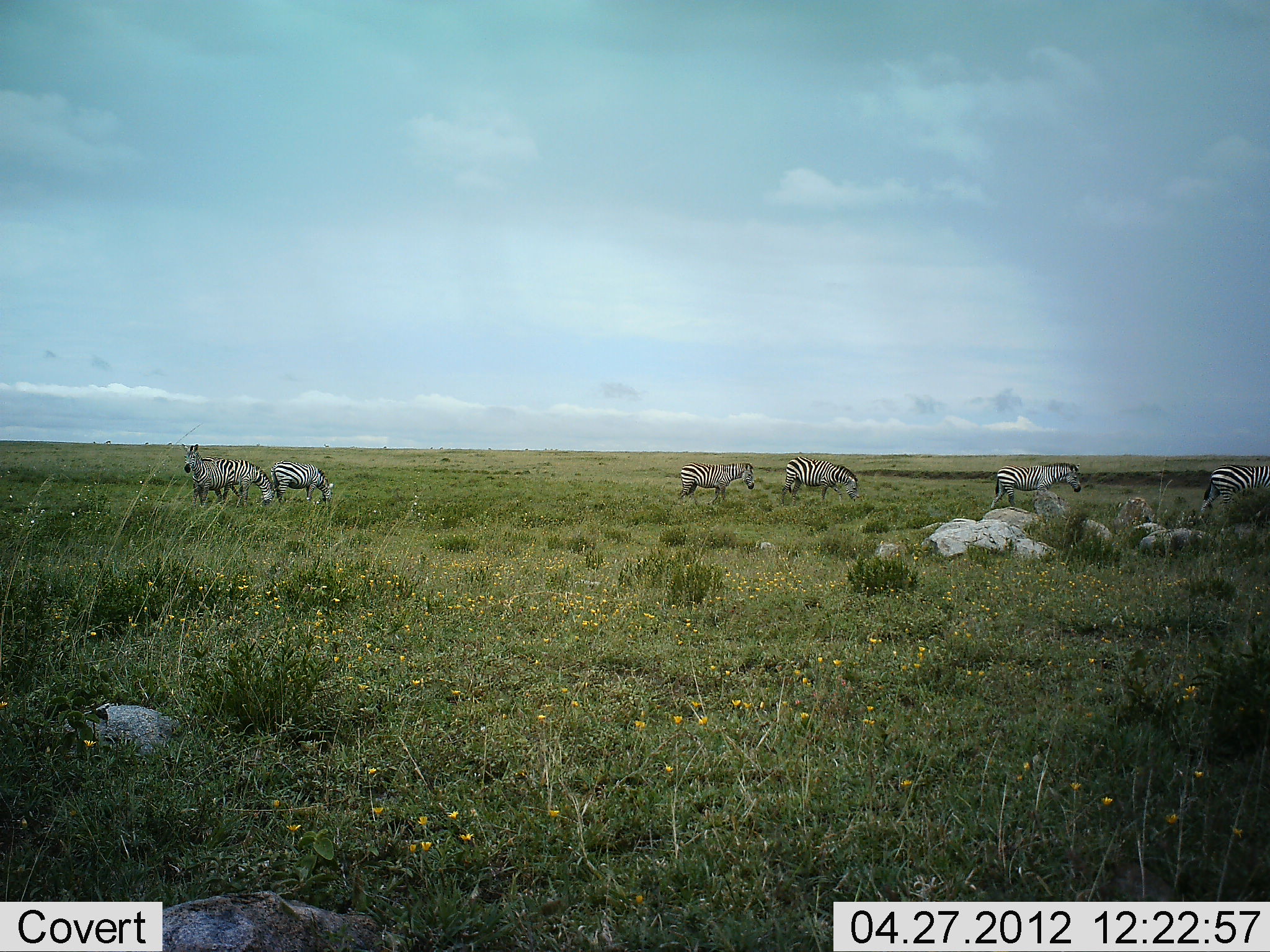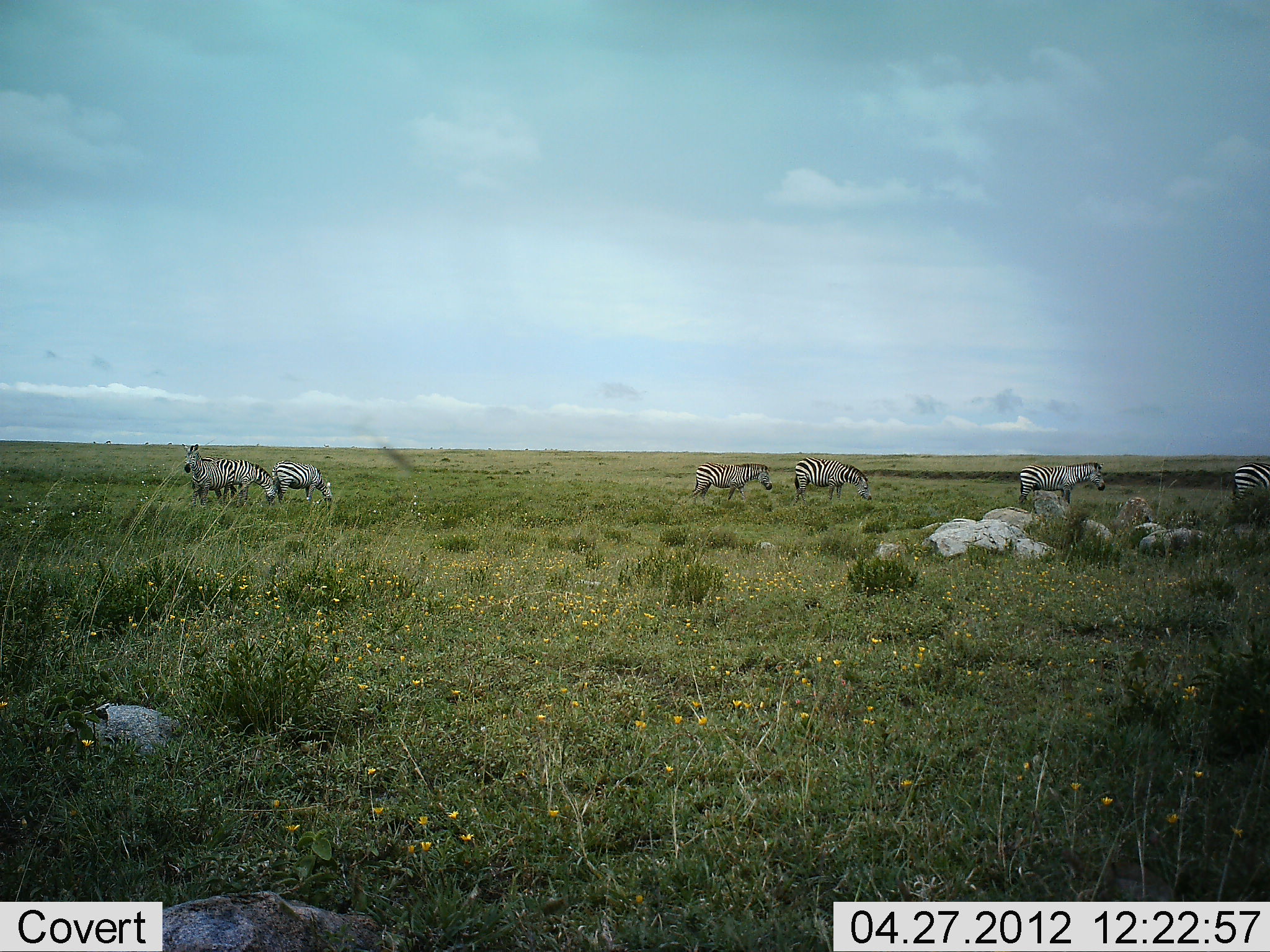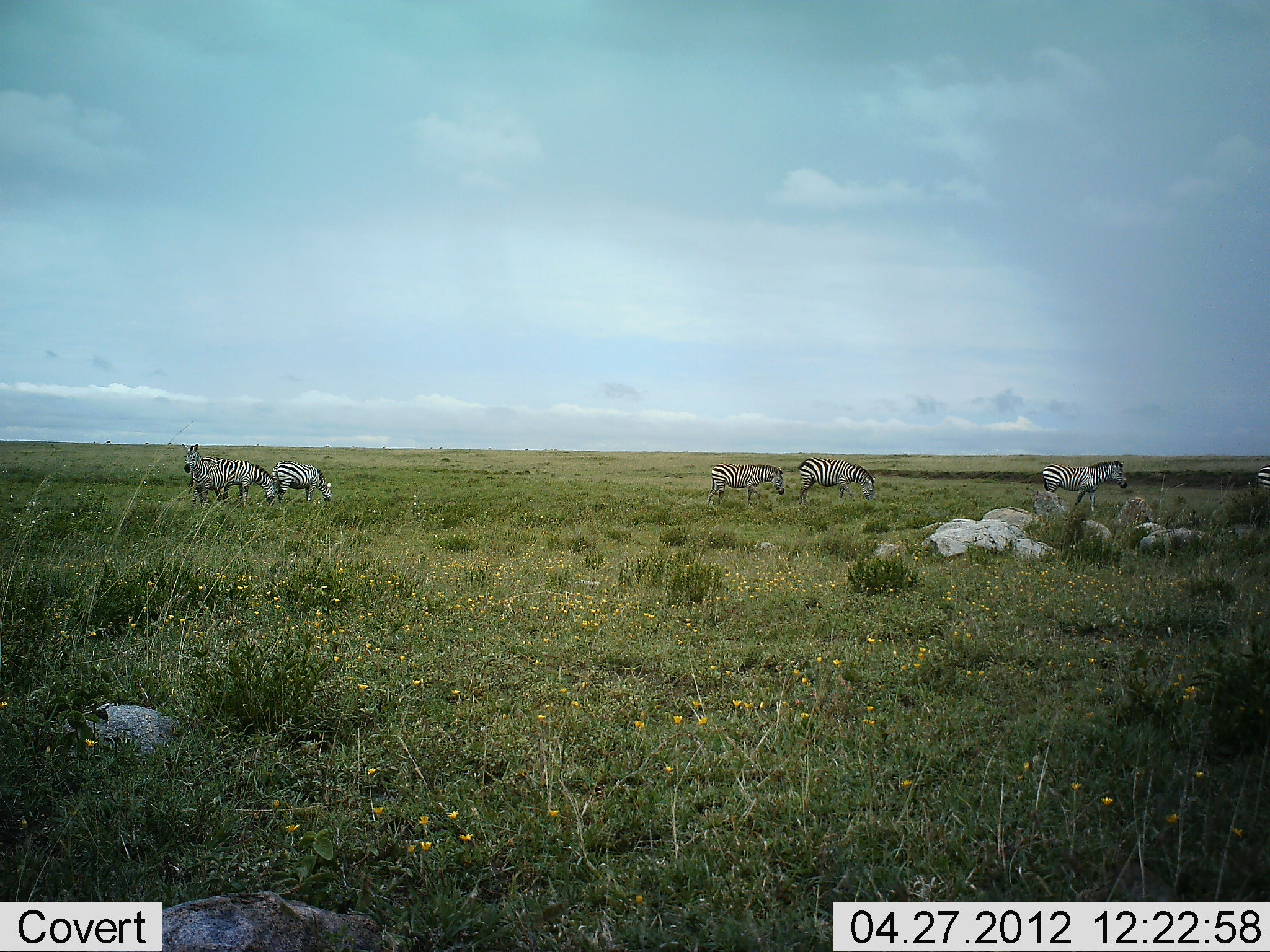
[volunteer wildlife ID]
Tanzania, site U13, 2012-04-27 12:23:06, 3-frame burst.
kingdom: Animalia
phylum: Chordata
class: Mammalia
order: Perissodactyla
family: Equidae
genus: Equus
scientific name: Equus quagga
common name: plains zebra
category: zebra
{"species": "zebra (plains zebra) (Equus quagga)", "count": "6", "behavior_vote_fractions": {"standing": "57%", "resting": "0%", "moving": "83%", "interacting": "0%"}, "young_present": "0%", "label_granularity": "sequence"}